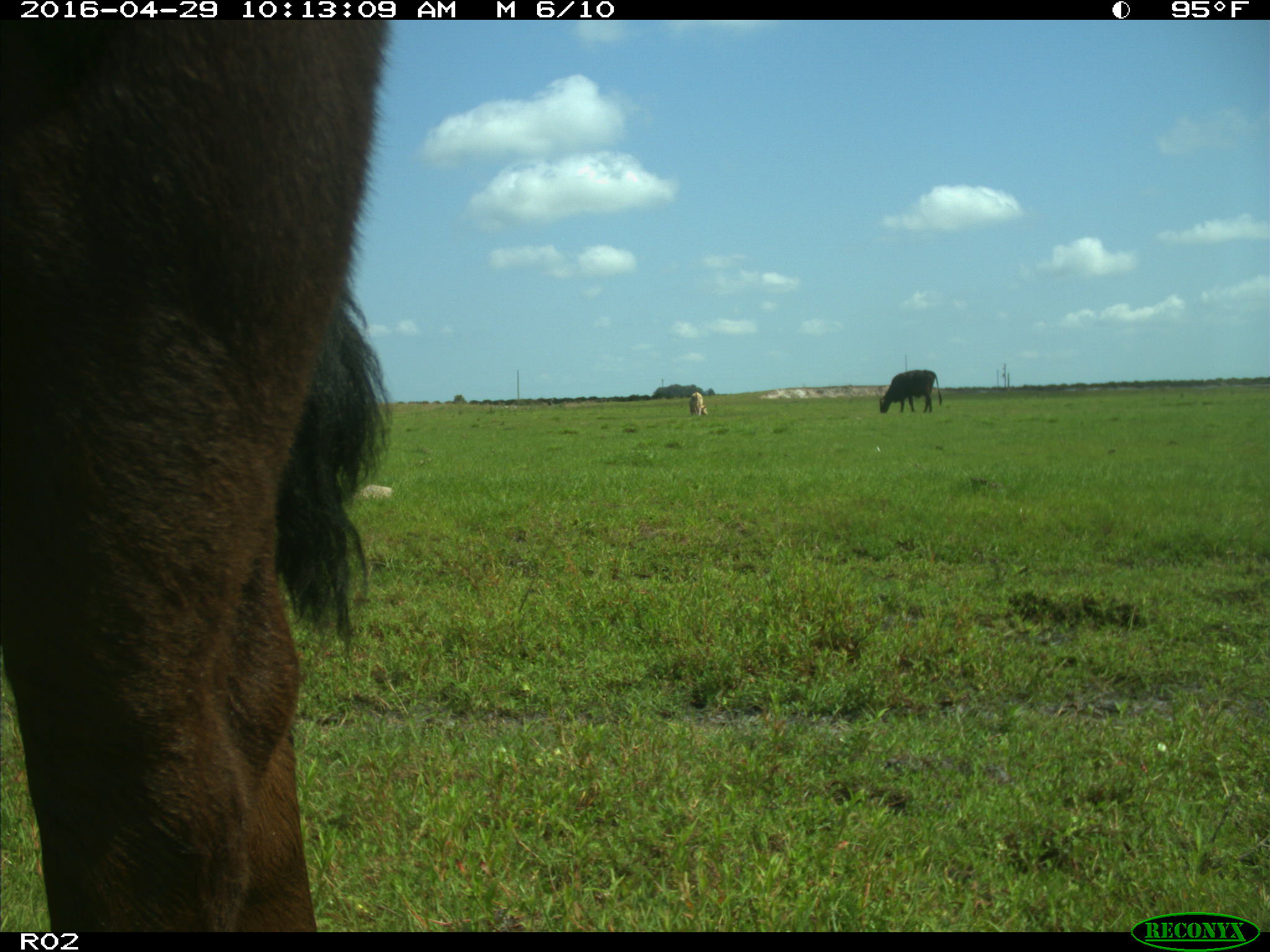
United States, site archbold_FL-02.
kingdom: Animalia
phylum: Chordata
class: Mammalia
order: Artiodactyla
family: Bovidae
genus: Bos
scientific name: Bos taurus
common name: domestic cow